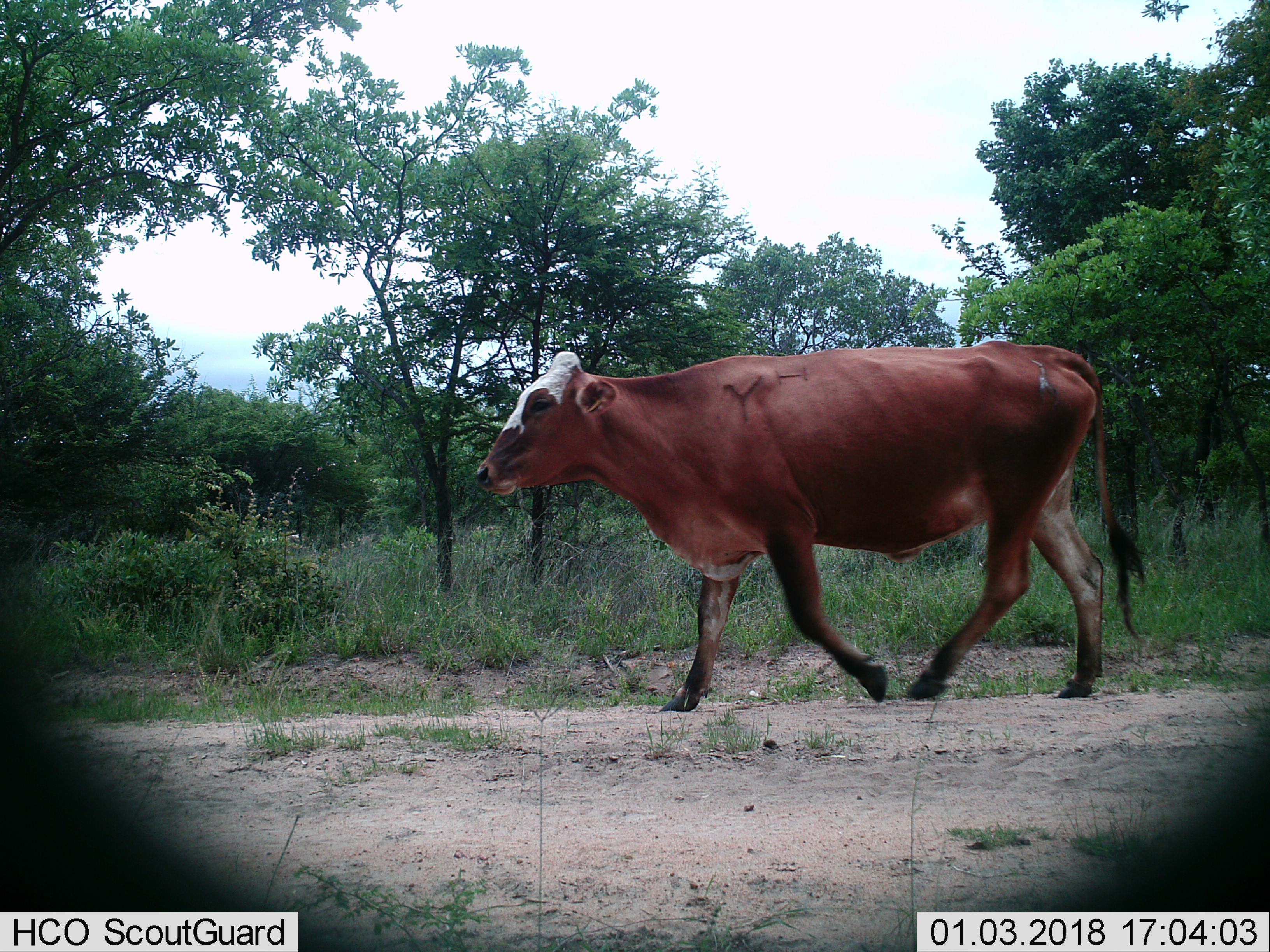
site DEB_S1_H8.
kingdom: Animalia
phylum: Chordata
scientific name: Vertebrata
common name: domestic animal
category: domesticanimal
Domesticanimal (domestic animal) (Vertebrata), count 1. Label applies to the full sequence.